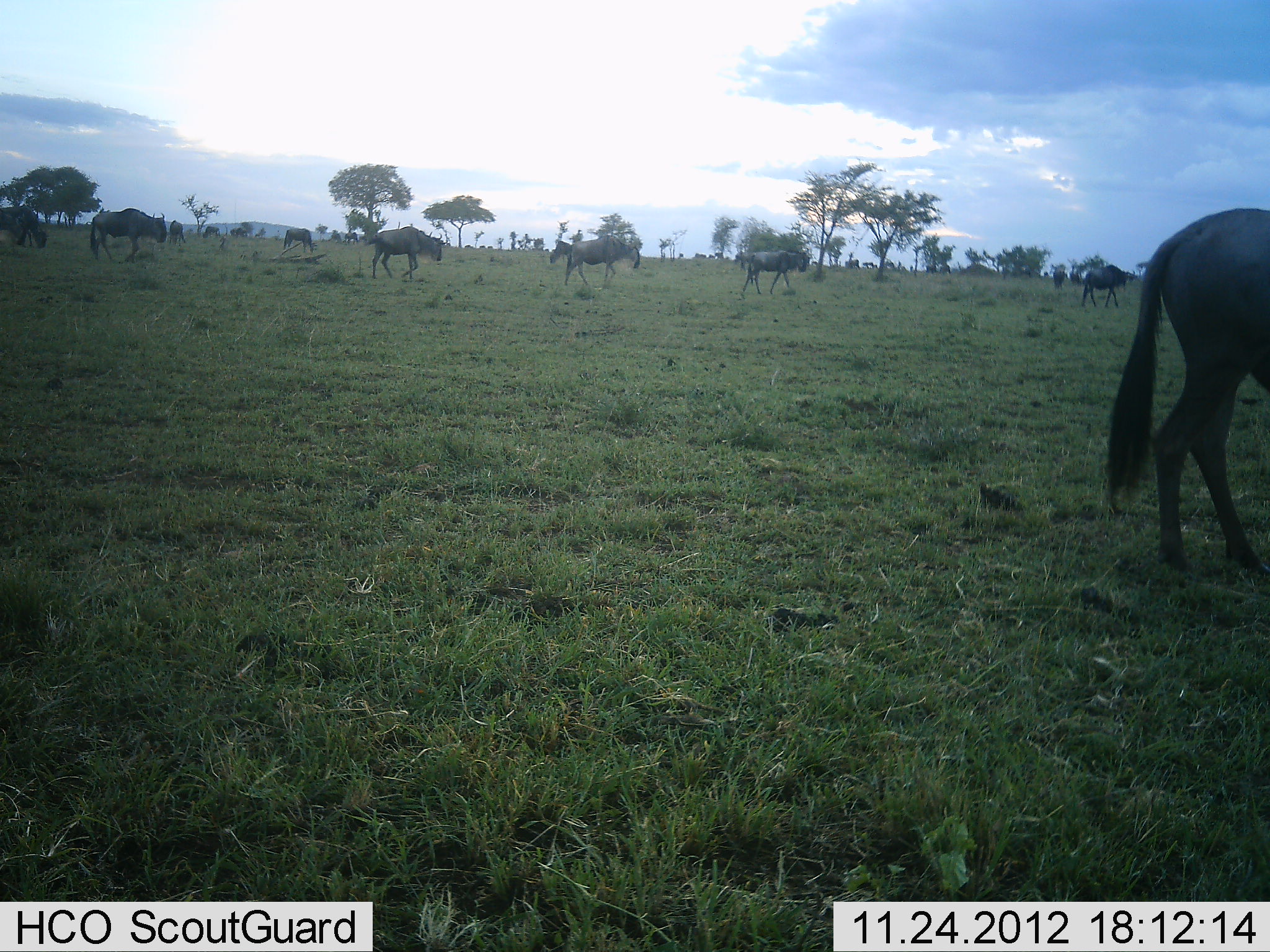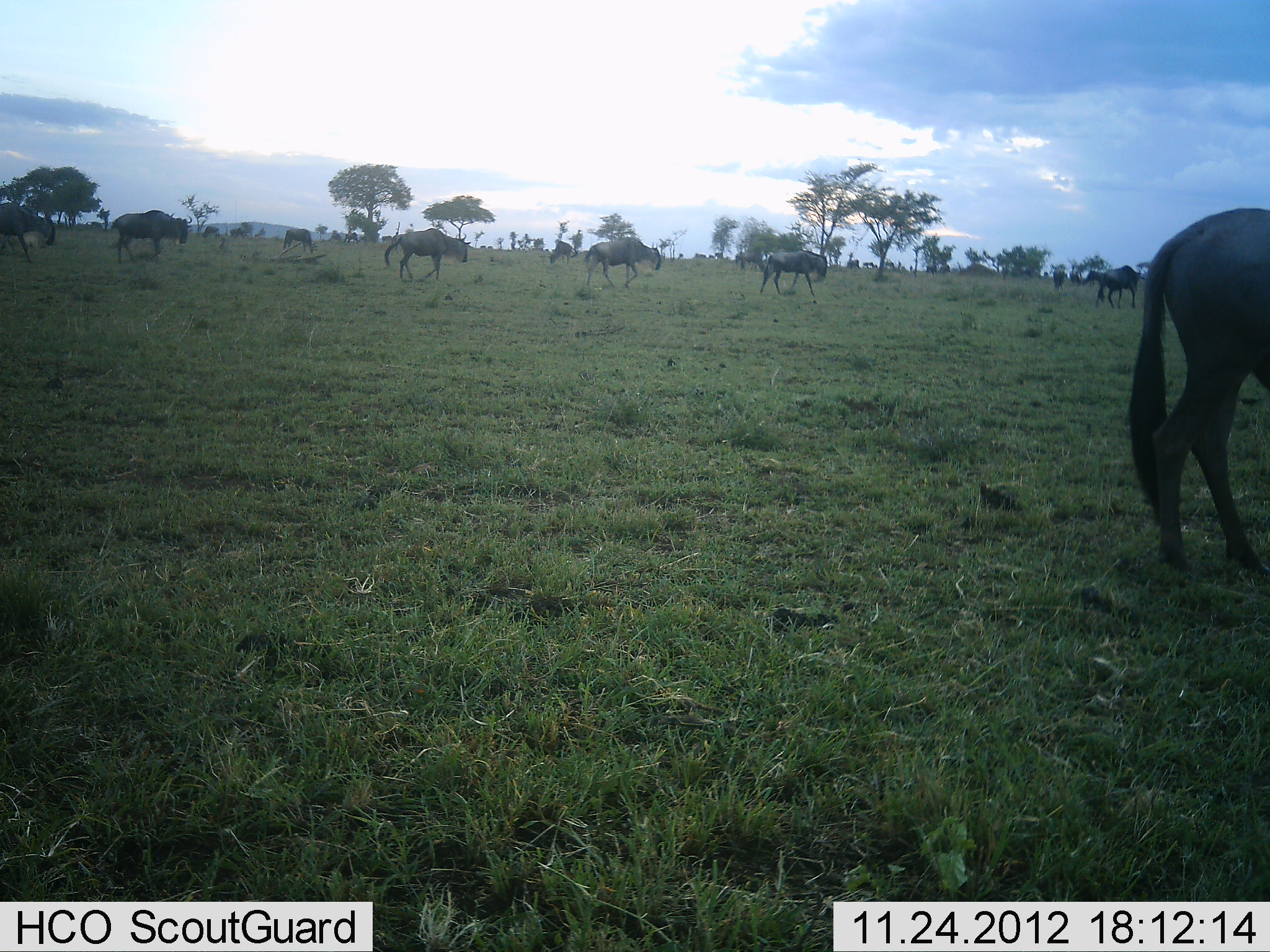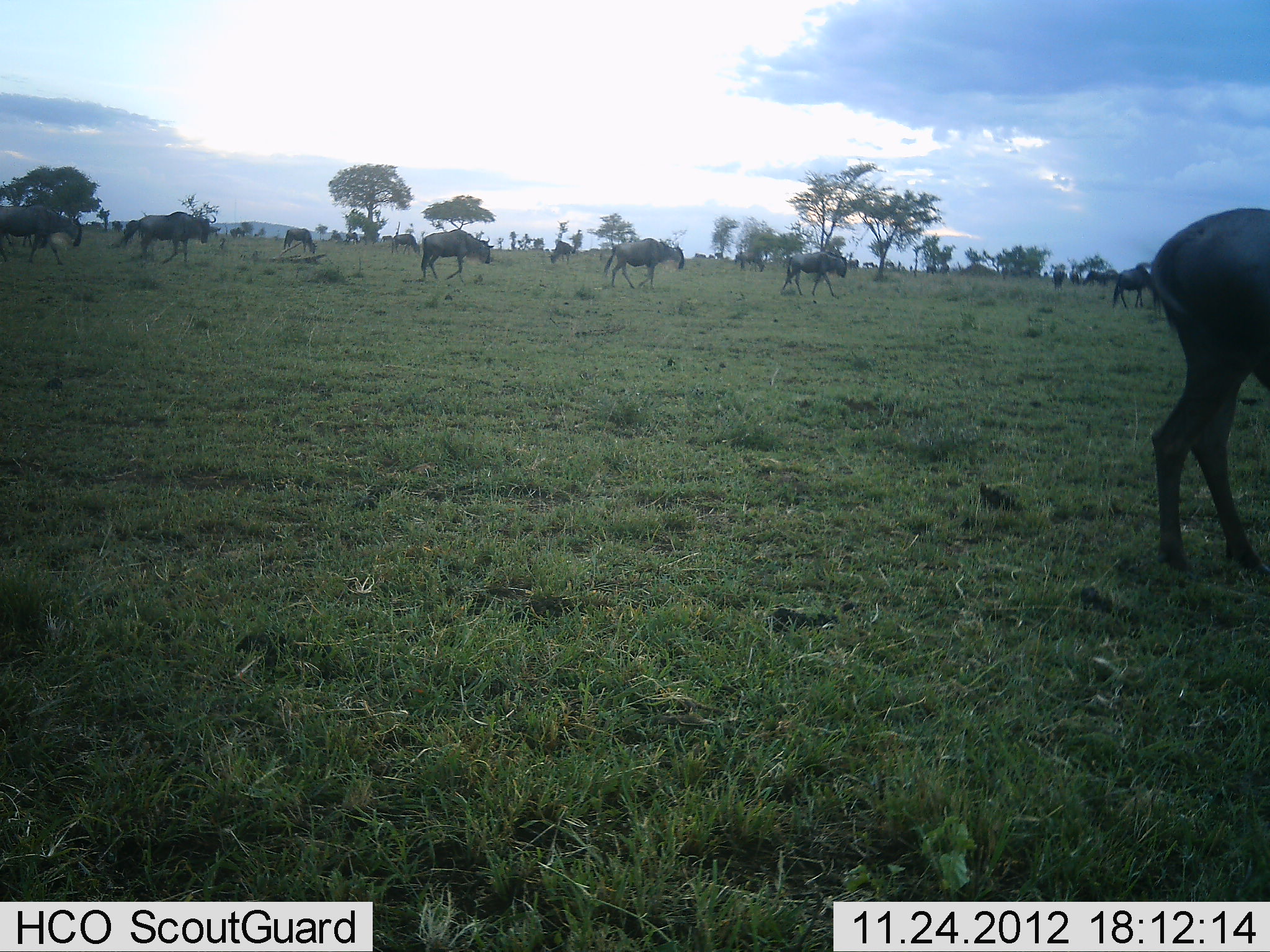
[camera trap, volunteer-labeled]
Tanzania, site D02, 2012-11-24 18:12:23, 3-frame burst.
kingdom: Animalia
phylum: Chordata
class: Mammalia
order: Artiodactyla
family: Bovidae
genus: Connochaetes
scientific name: Connochaetes taurinus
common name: blue wildebeest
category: wildebeest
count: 11-50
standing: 48%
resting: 0%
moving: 100%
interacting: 0%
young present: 0%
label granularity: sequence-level